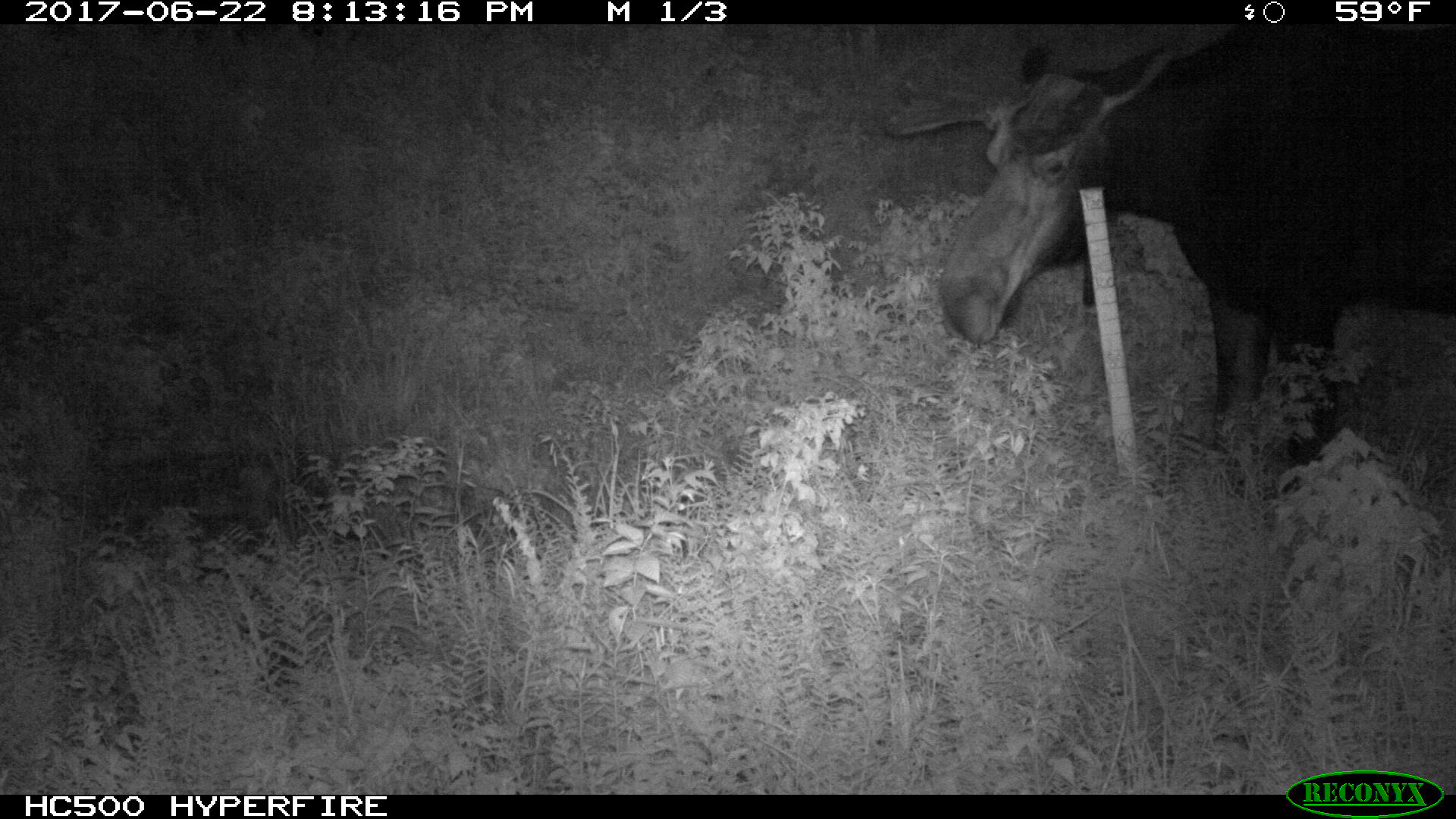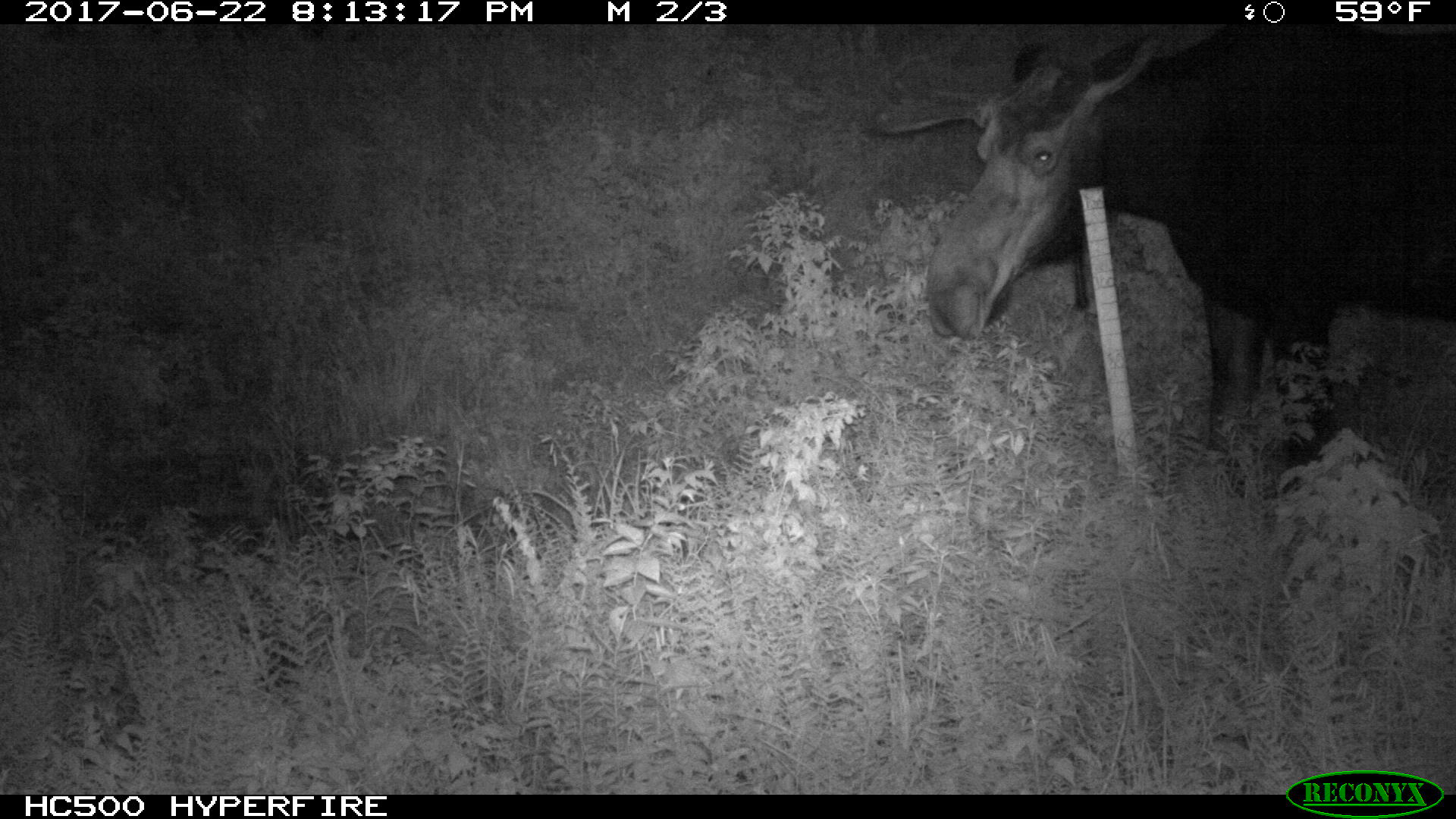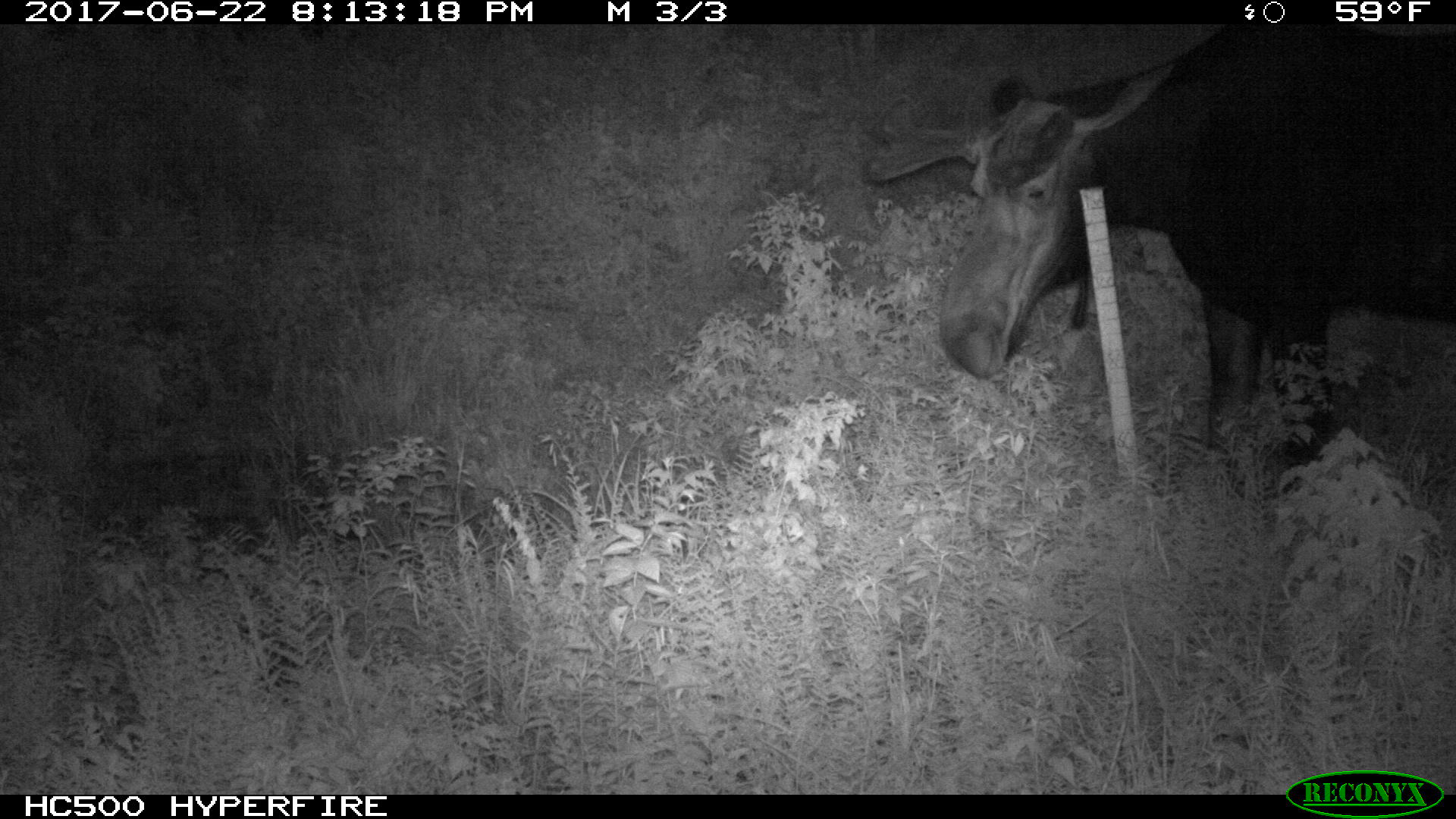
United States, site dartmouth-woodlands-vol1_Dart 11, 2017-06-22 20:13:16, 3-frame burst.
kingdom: Animalia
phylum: Chordata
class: Mammalia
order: Artiodactyla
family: Cervidae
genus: Alces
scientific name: Alces alces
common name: moose